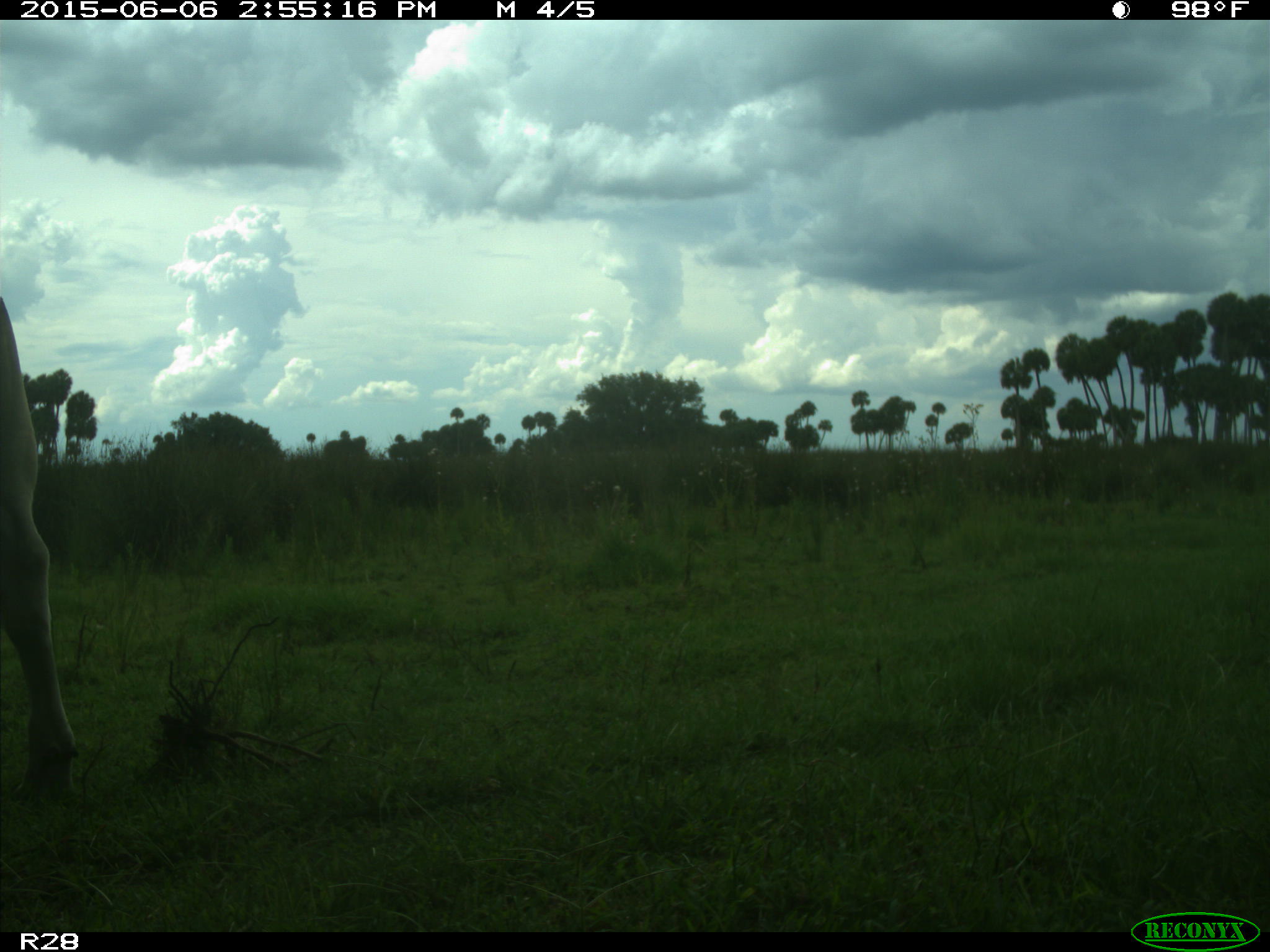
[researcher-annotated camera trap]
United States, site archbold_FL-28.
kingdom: Animalia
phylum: Chordata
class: Mammalia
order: Artiodactyla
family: Bovidae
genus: Bos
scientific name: Bos taurus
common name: domestic cow